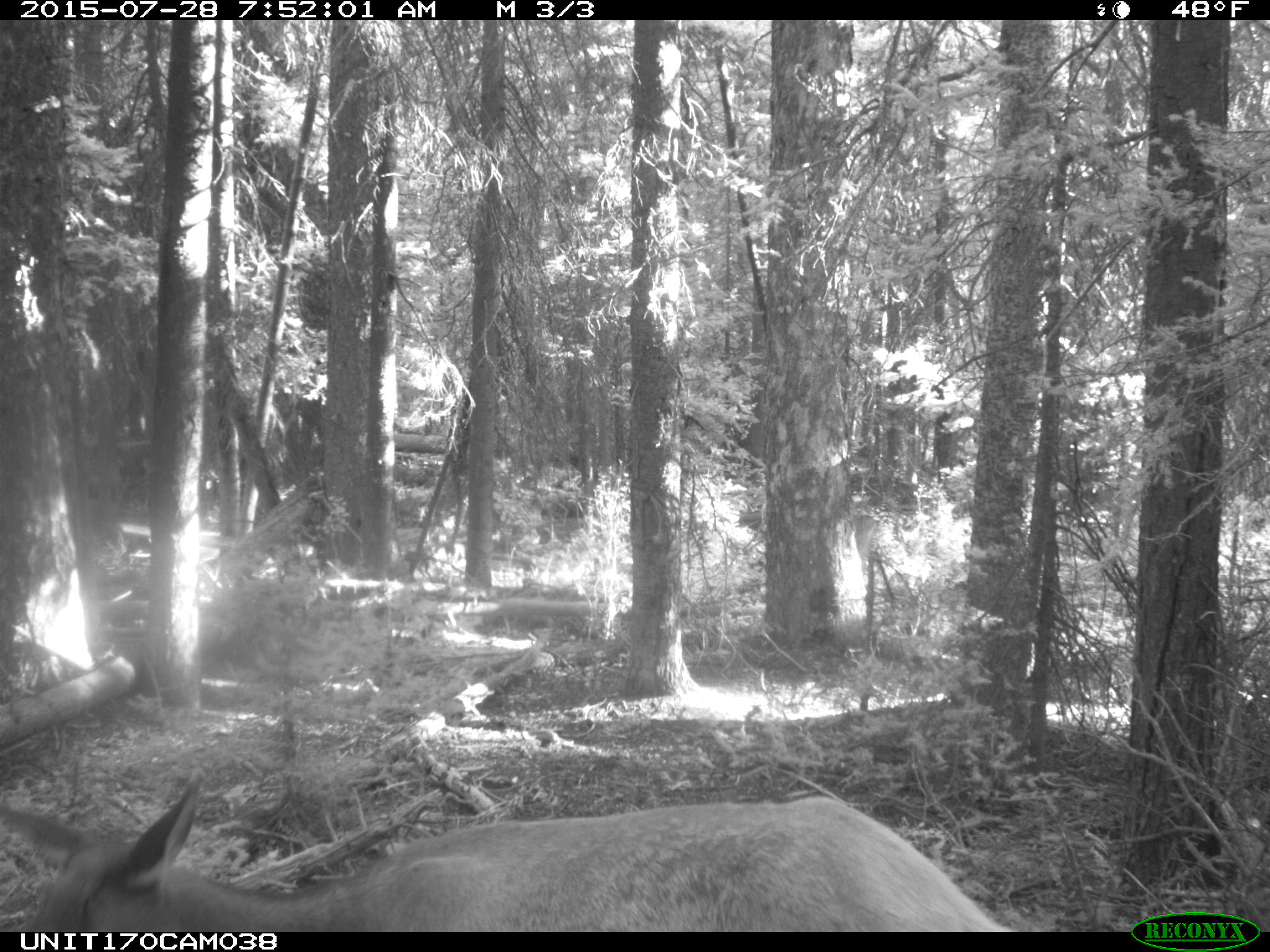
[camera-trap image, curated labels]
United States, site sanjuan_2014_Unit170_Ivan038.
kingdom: Animalia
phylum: Chordata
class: Mammalia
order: Artiodactyla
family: Cervidae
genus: Cervus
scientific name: Cervus elaphus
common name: red deer